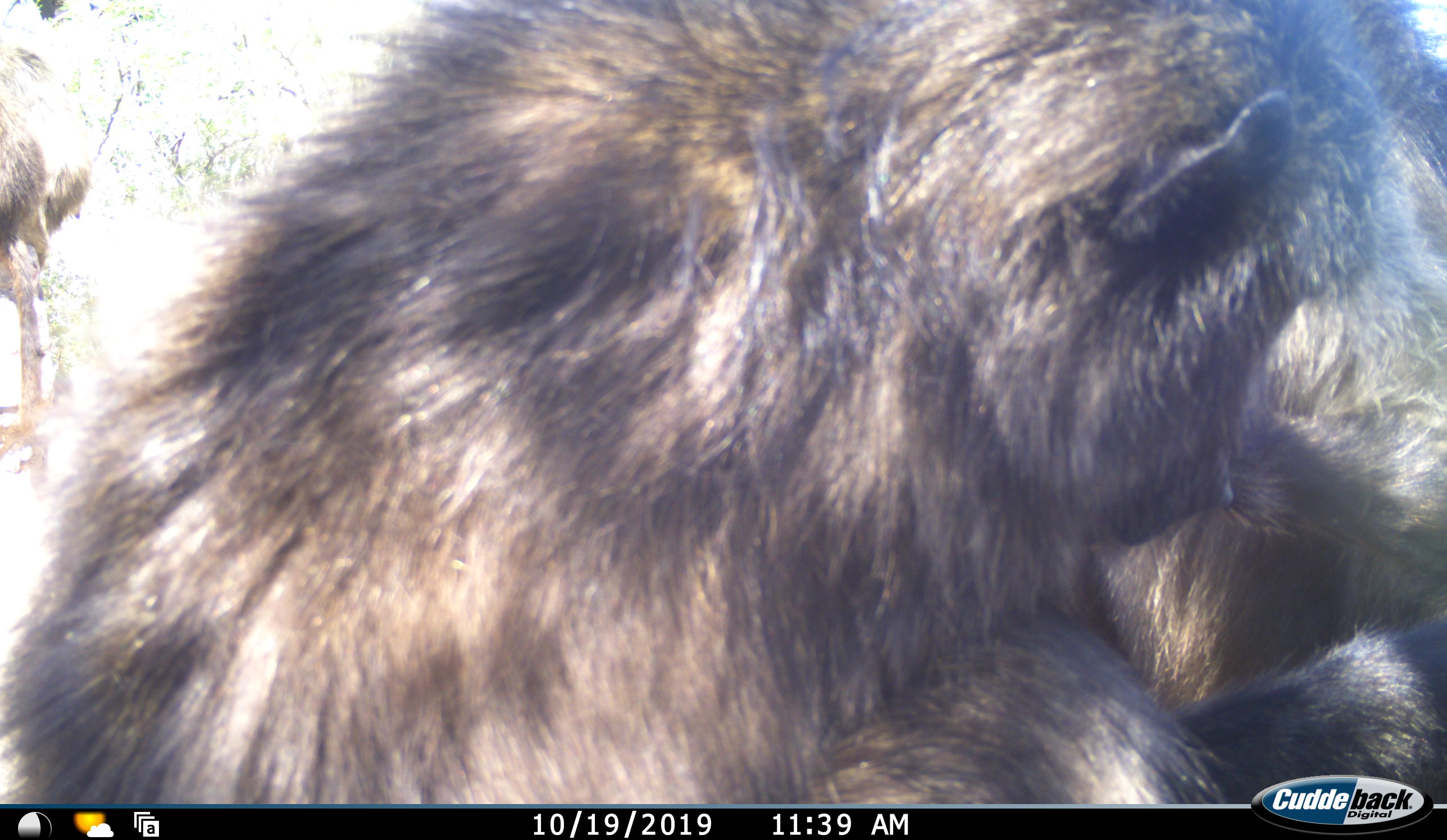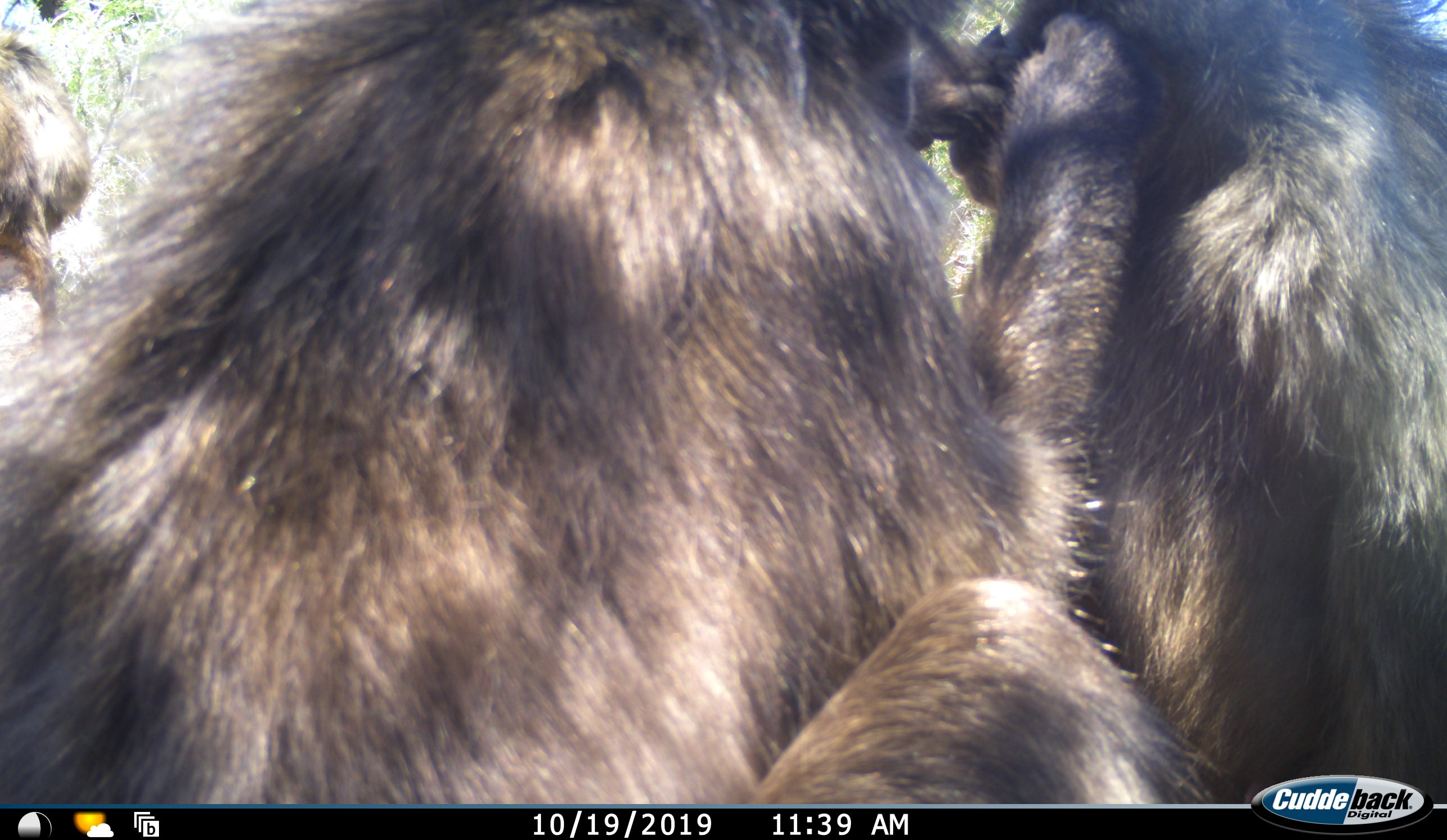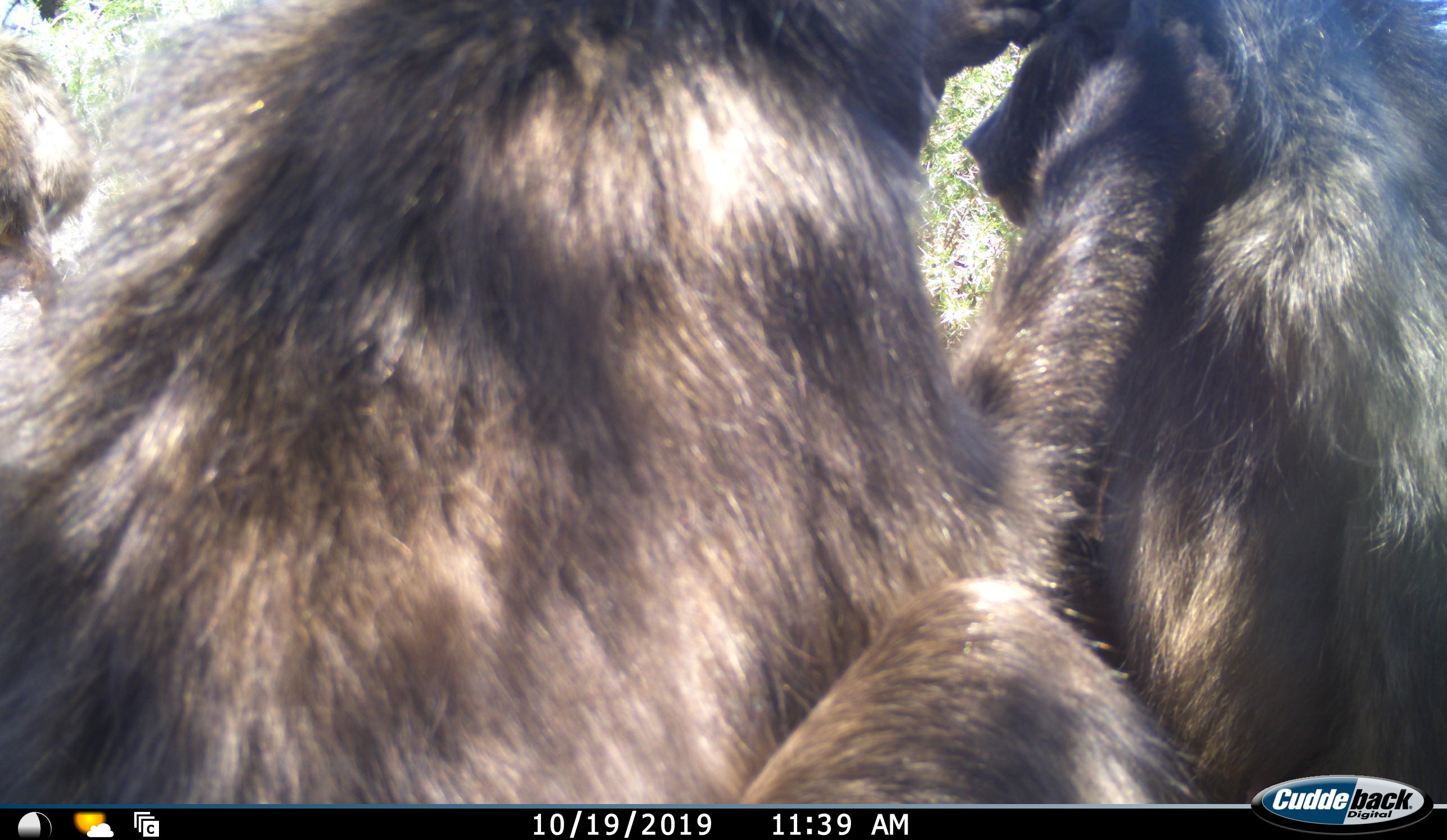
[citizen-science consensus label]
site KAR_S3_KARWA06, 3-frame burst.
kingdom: Animalia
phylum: Chordata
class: Mammalia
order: Primates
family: Cercopithecidae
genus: Papio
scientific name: Papio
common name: baboon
Baboon (Papio), count 3. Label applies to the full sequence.